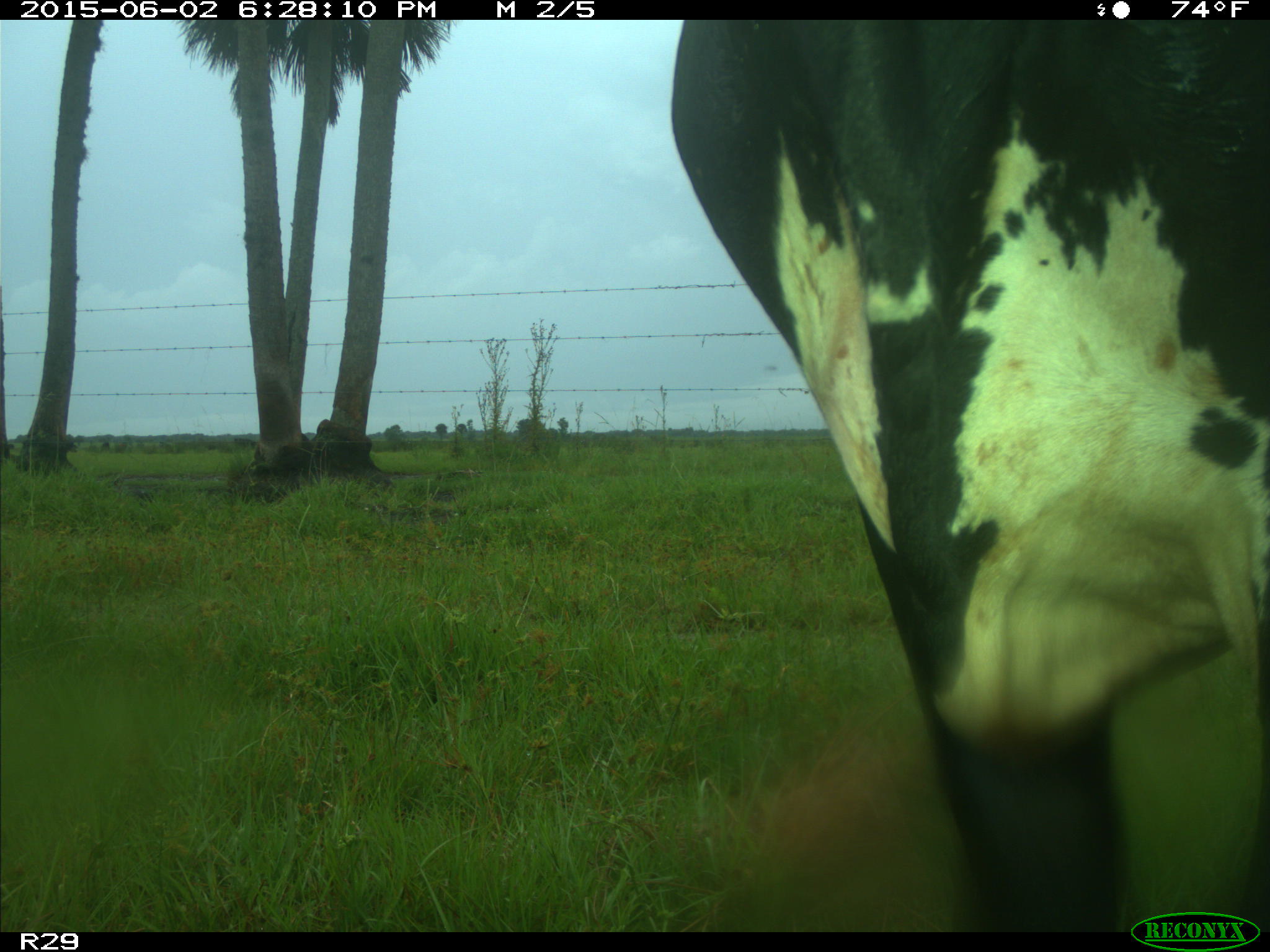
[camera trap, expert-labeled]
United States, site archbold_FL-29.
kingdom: Animalia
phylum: Chordata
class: Mammalia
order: Artiodactyla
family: Bovidae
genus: Bos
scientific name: Bos taurus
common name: domestic cow